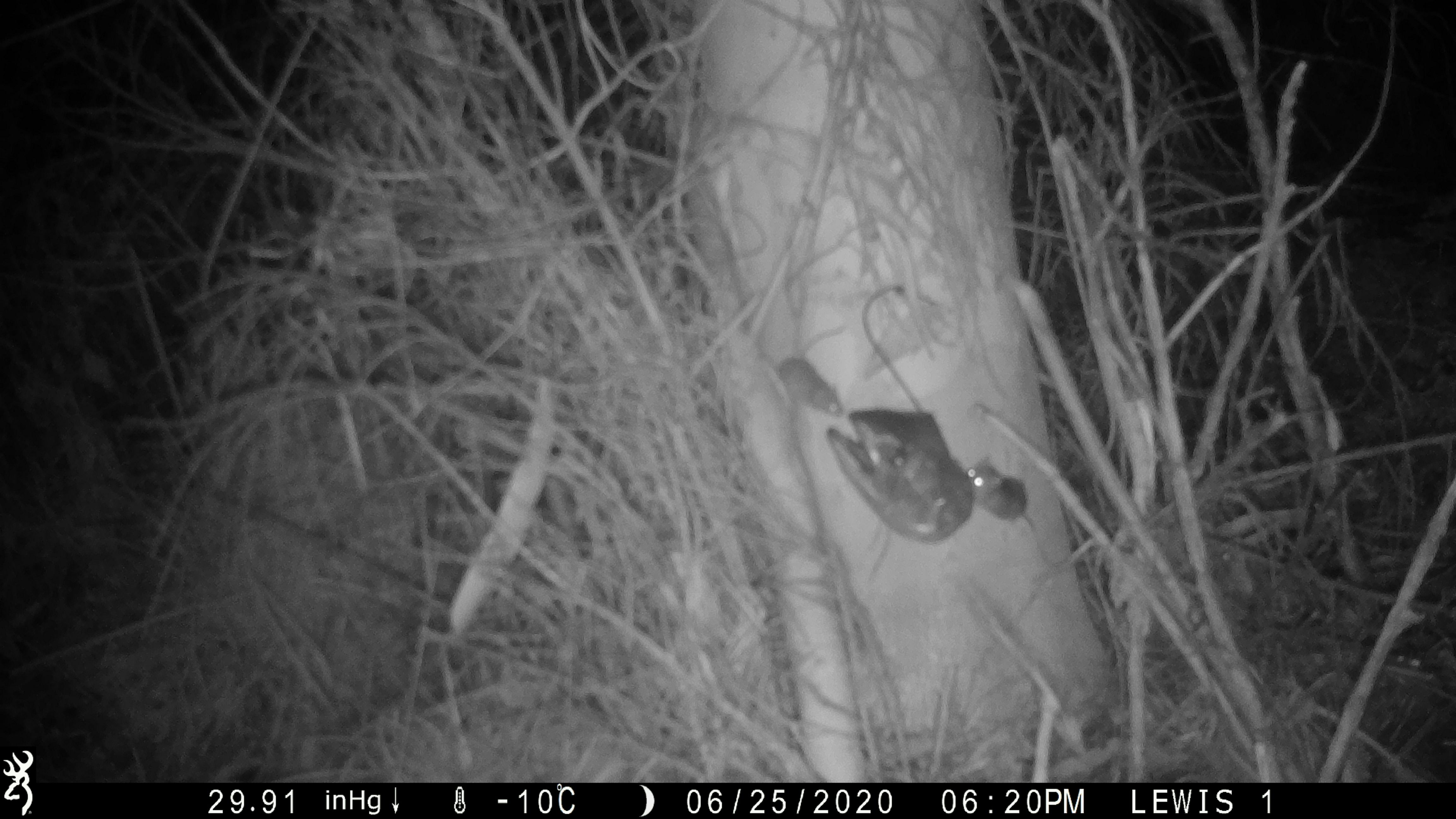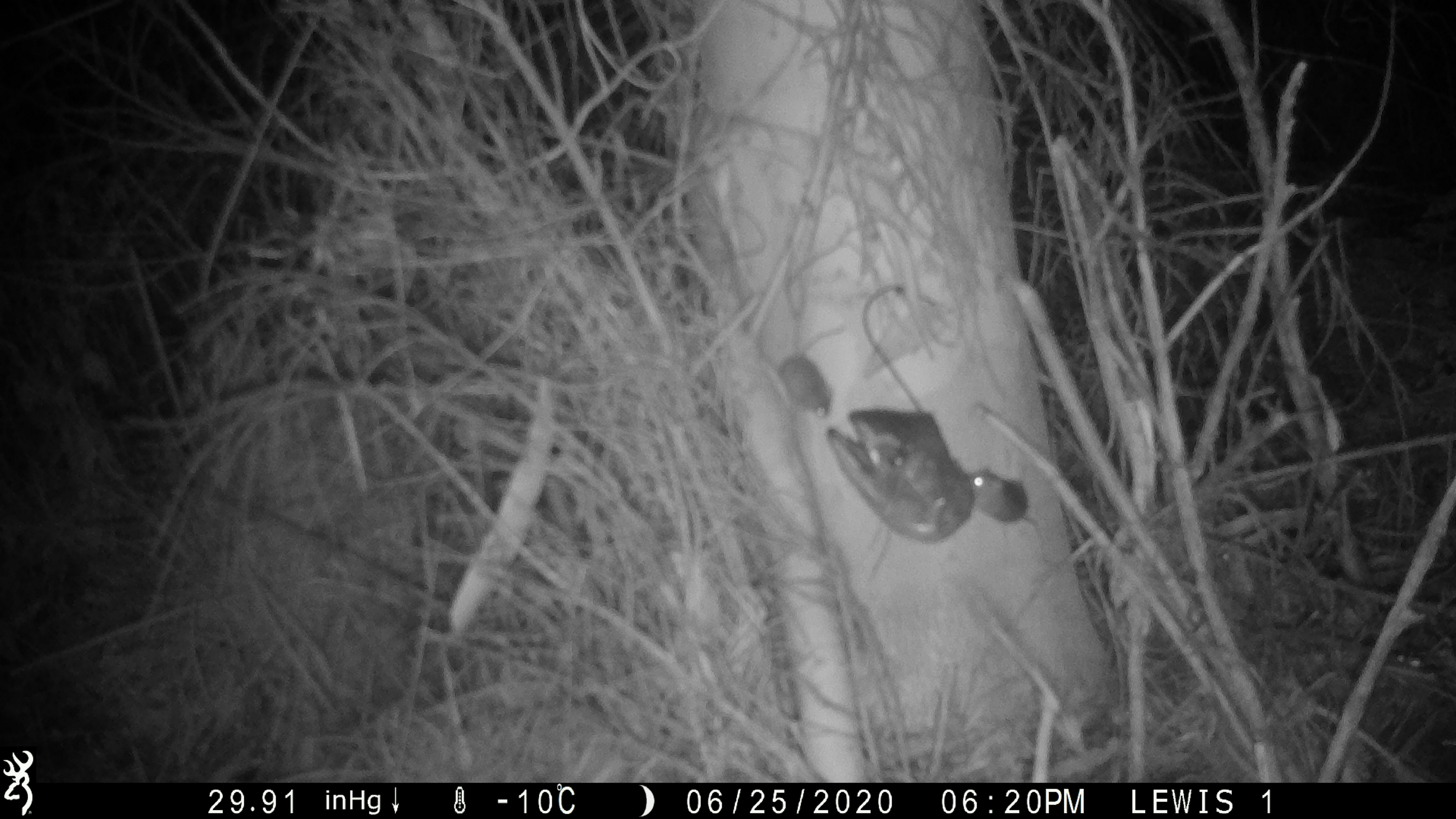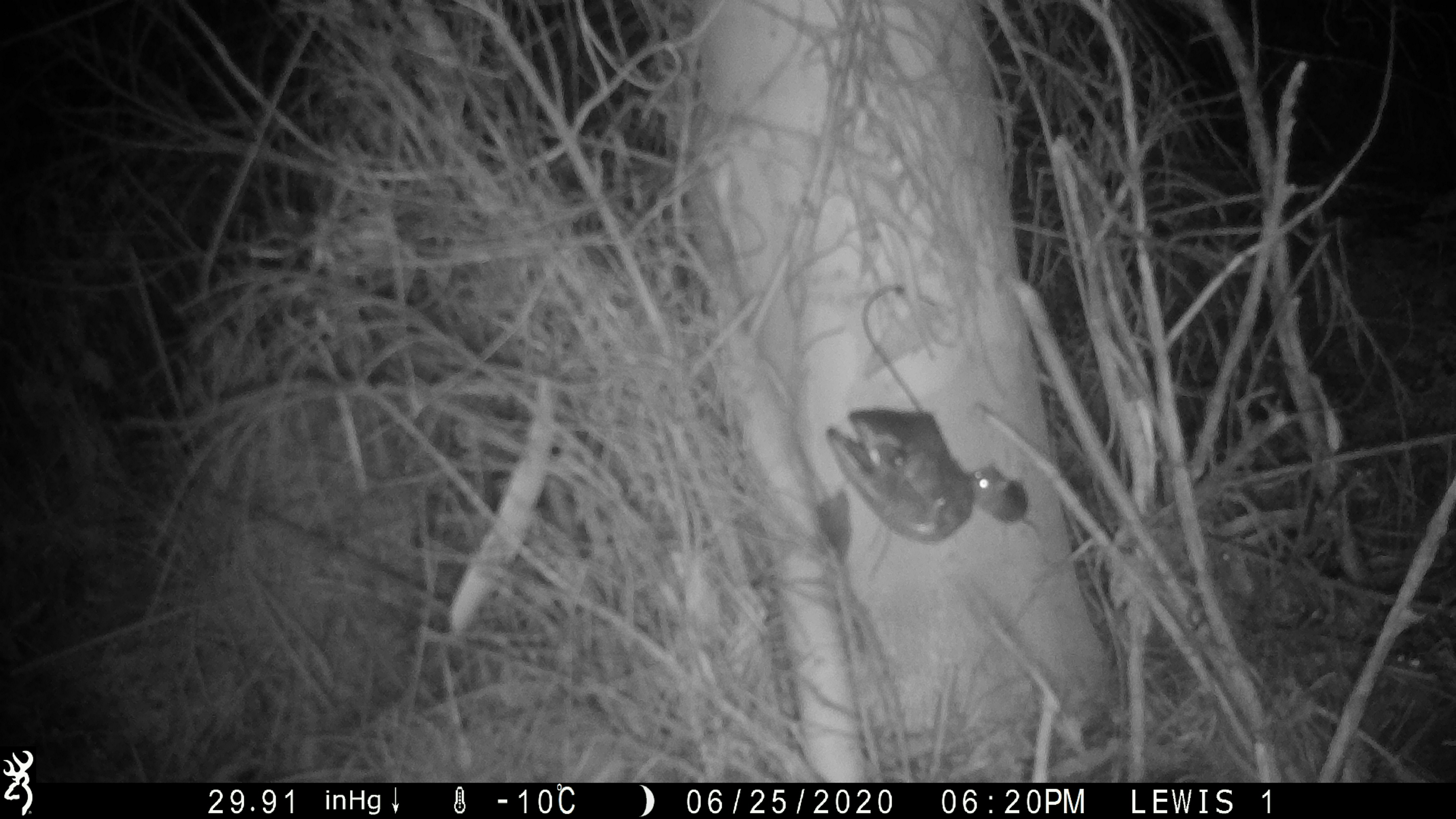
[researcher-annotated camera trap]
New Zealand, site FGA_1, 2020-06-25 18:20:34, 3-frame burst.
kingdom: Animalia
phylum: Chordata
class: Mammalia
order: Rodentia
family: Muridae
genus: Mus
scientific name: Mus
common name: mouse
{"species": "mouse (Mus)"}